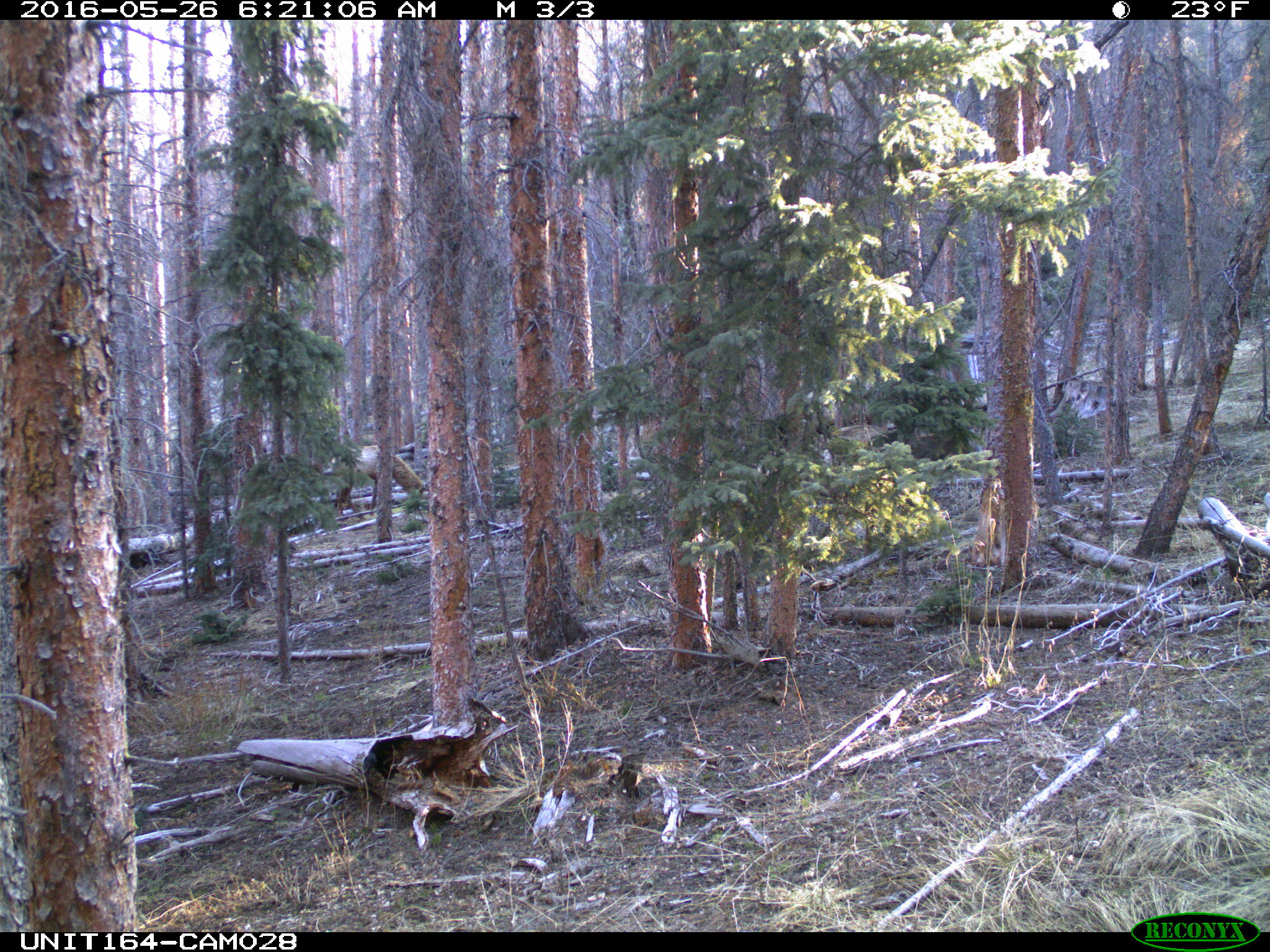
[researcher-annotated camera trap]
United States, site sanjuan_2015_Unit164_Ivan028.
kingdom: Animalia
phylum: Chordata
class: Mammalia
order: Artiodactyla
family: Cervidae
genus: Cervus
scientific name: Cervus elaphus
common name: red deer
Cervus elaphus (red deer).